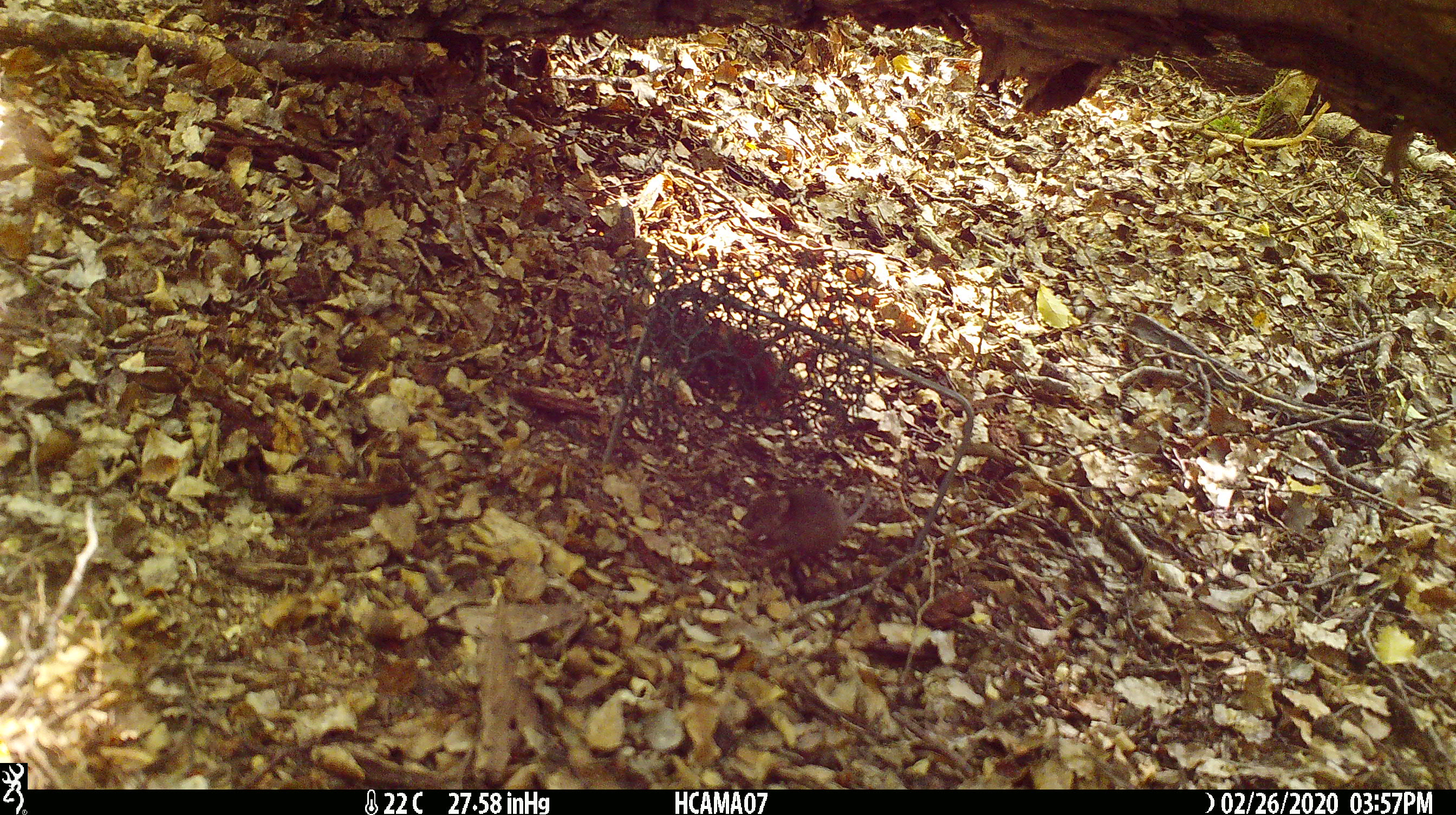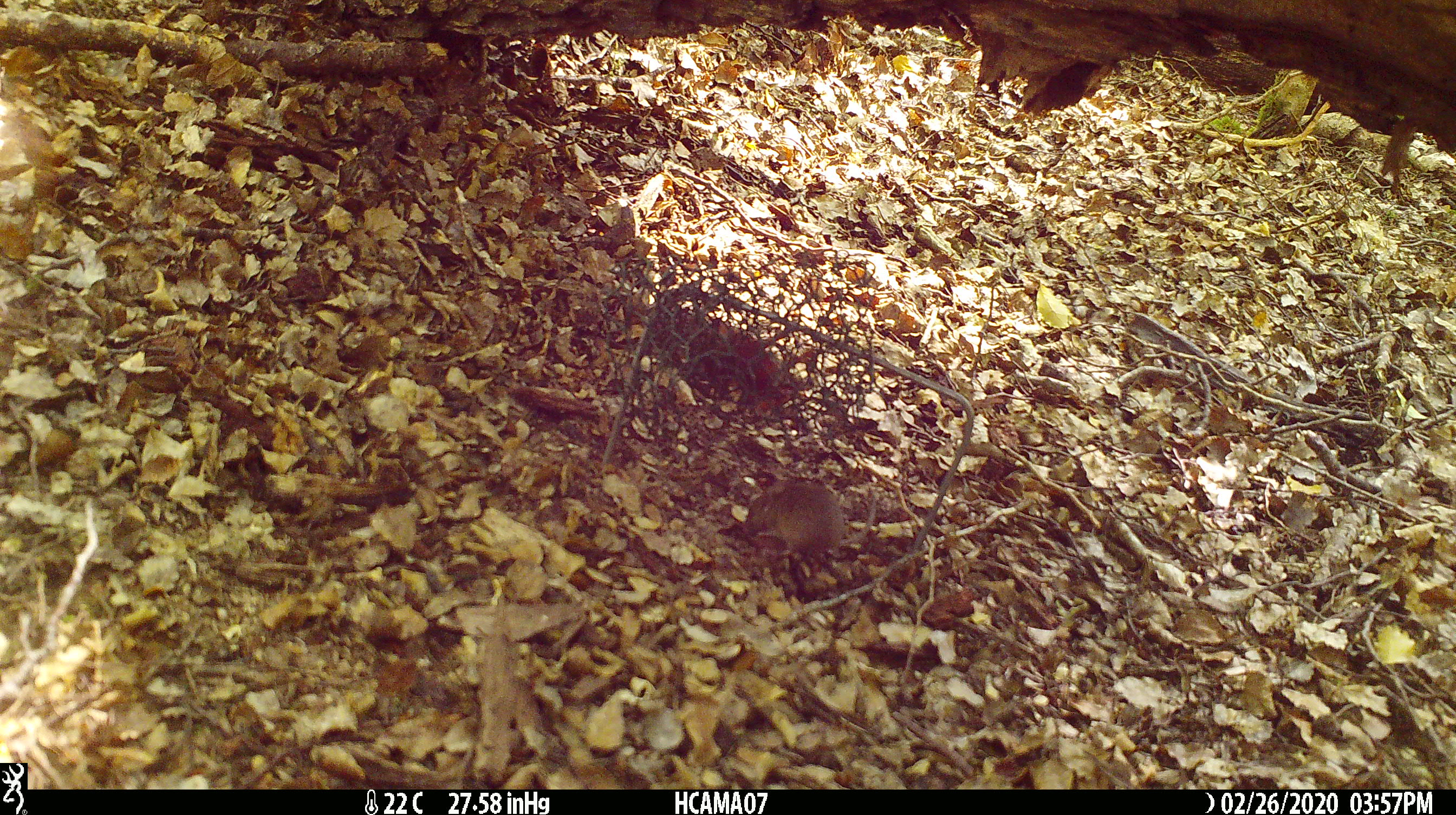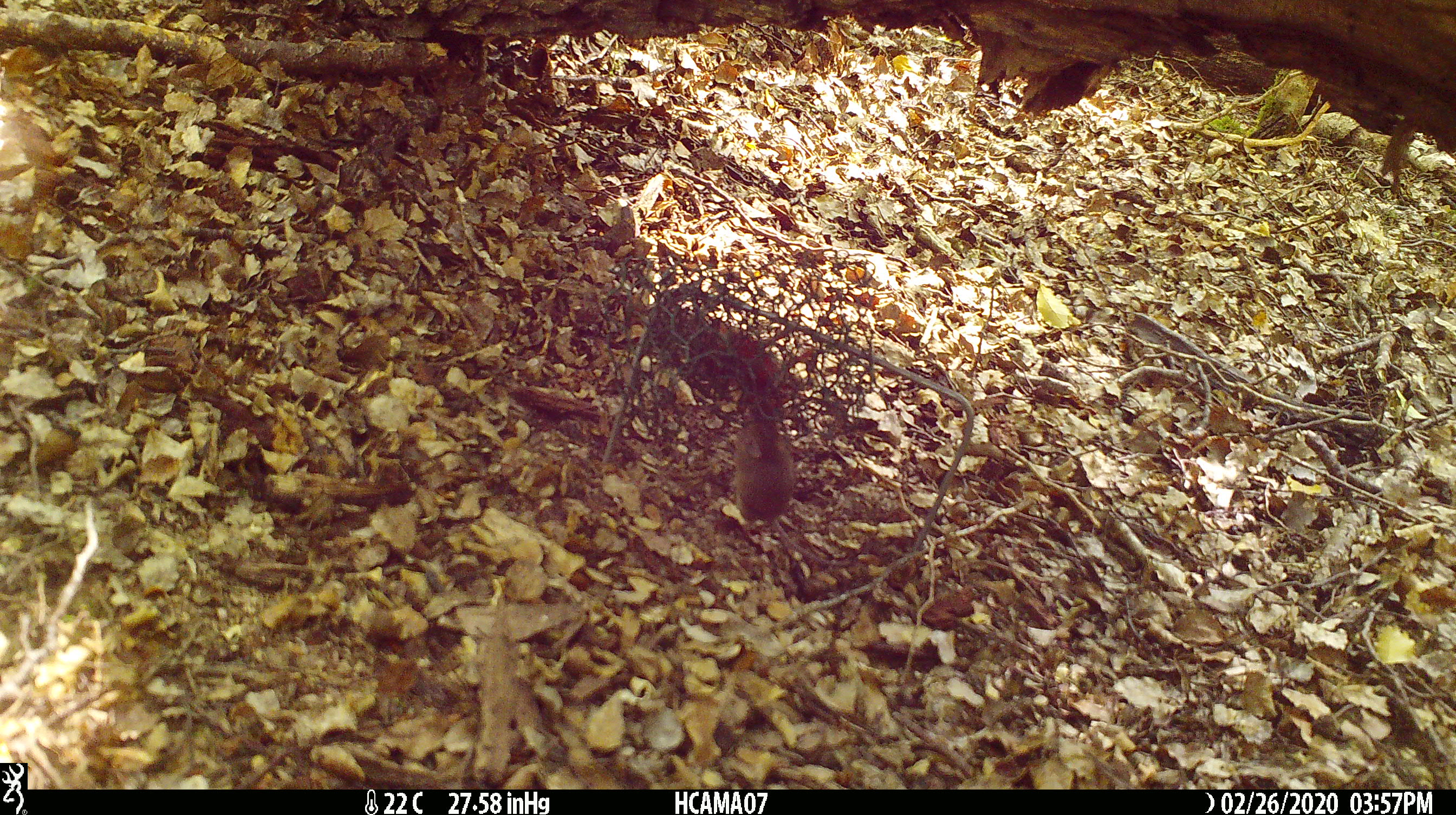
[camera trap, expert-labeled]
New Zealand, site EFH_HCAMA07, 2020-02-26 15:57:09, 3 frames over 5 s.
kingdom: Animalia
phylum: Chordata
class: Mammalia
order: Rodentia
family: Muridae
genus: Mus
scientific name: Mus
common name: mouse